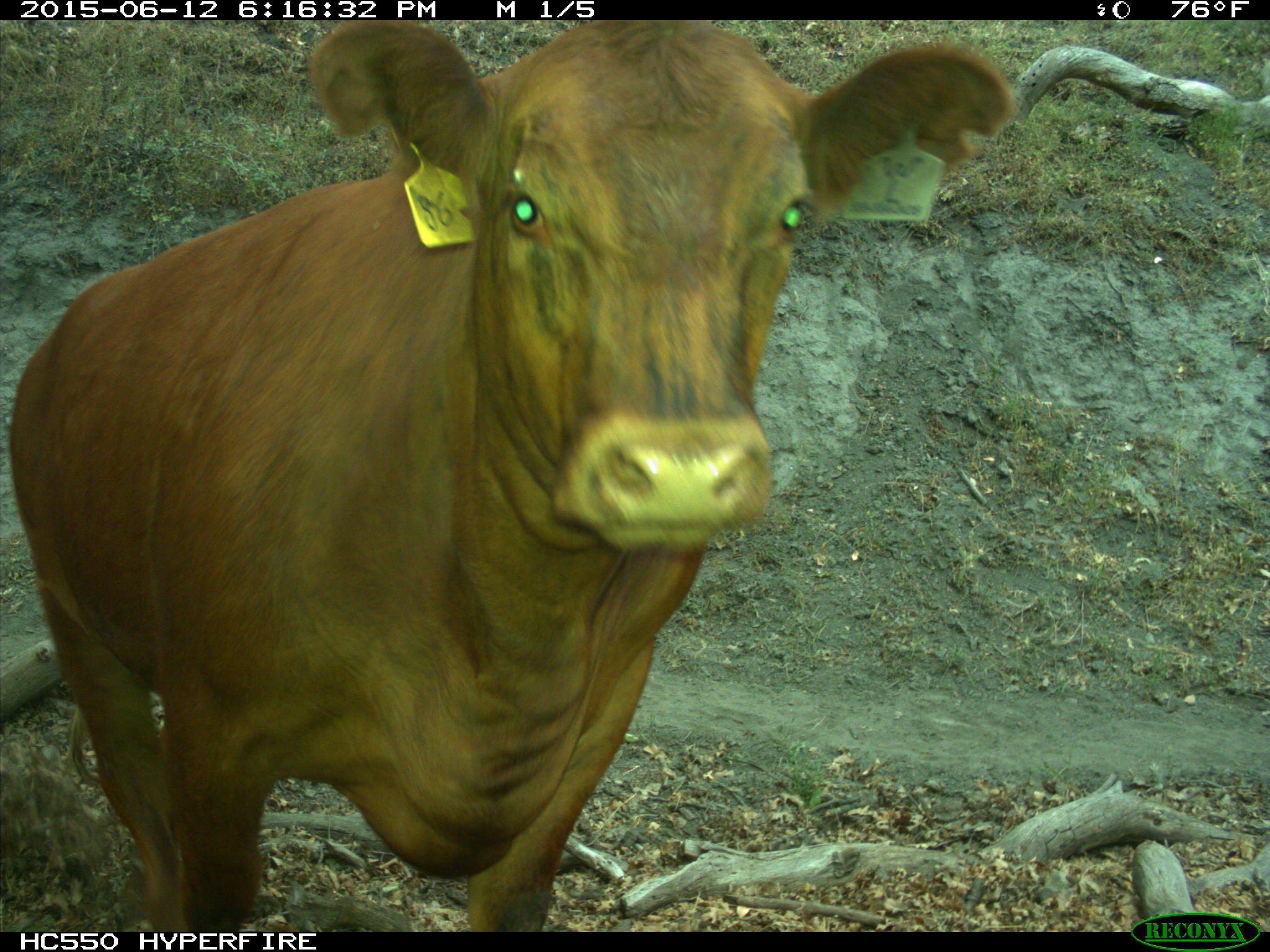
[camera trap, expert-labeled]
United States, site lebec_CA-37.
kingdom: Animalia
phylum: Chordata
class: Mammalia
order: Artiodactyla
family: Bovidae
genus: Bos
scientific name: Bos taurus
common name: domestic cow